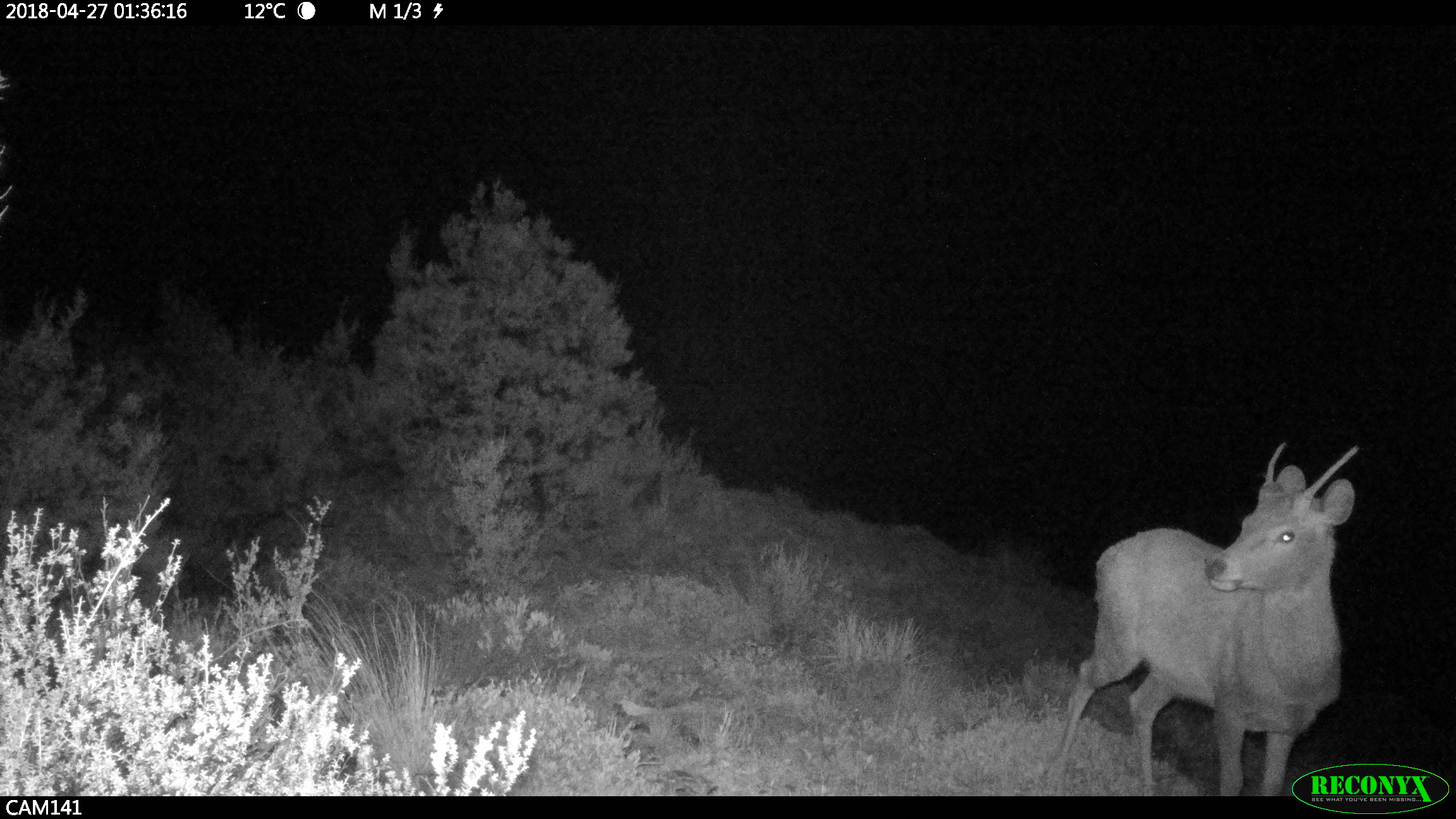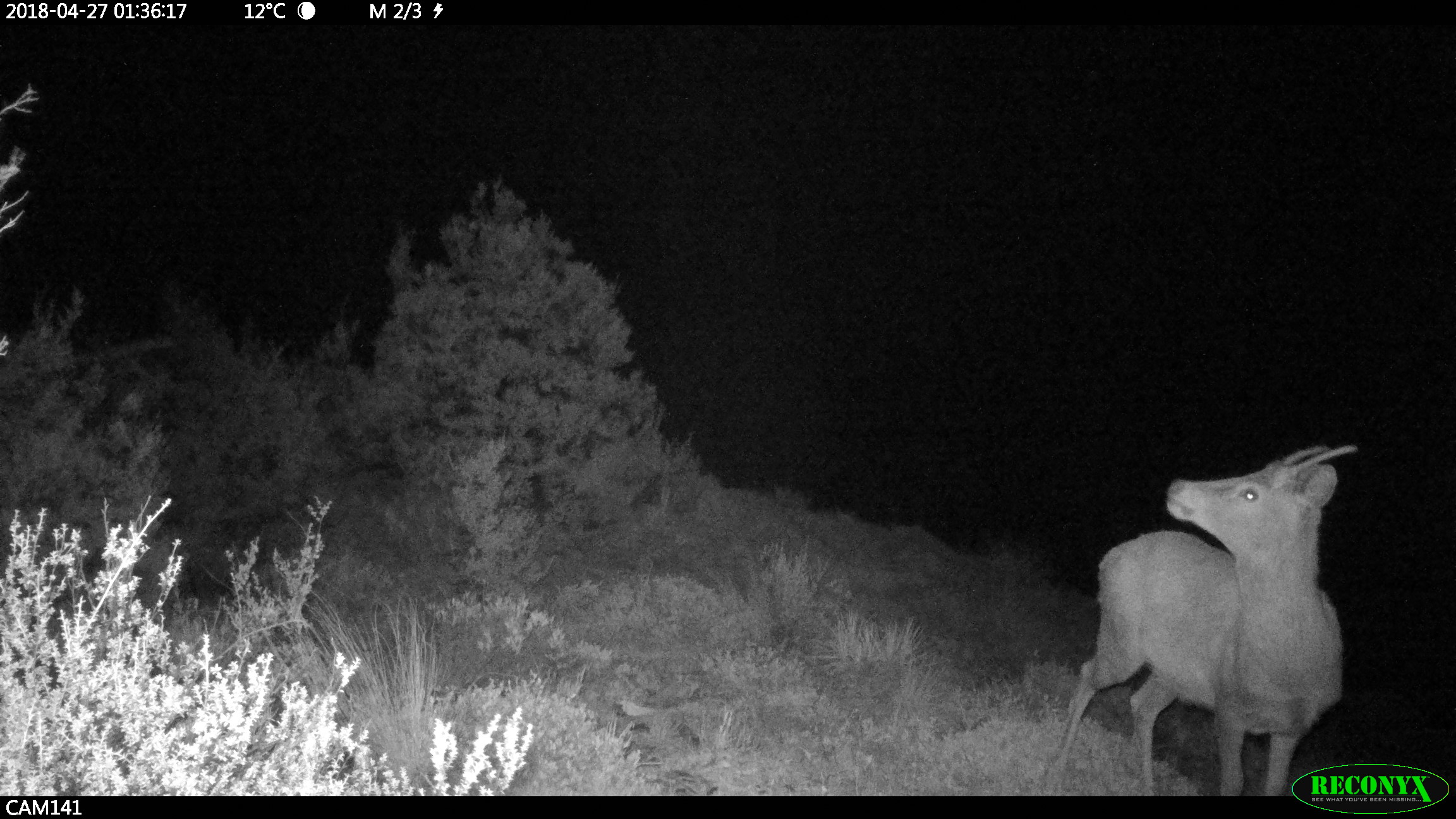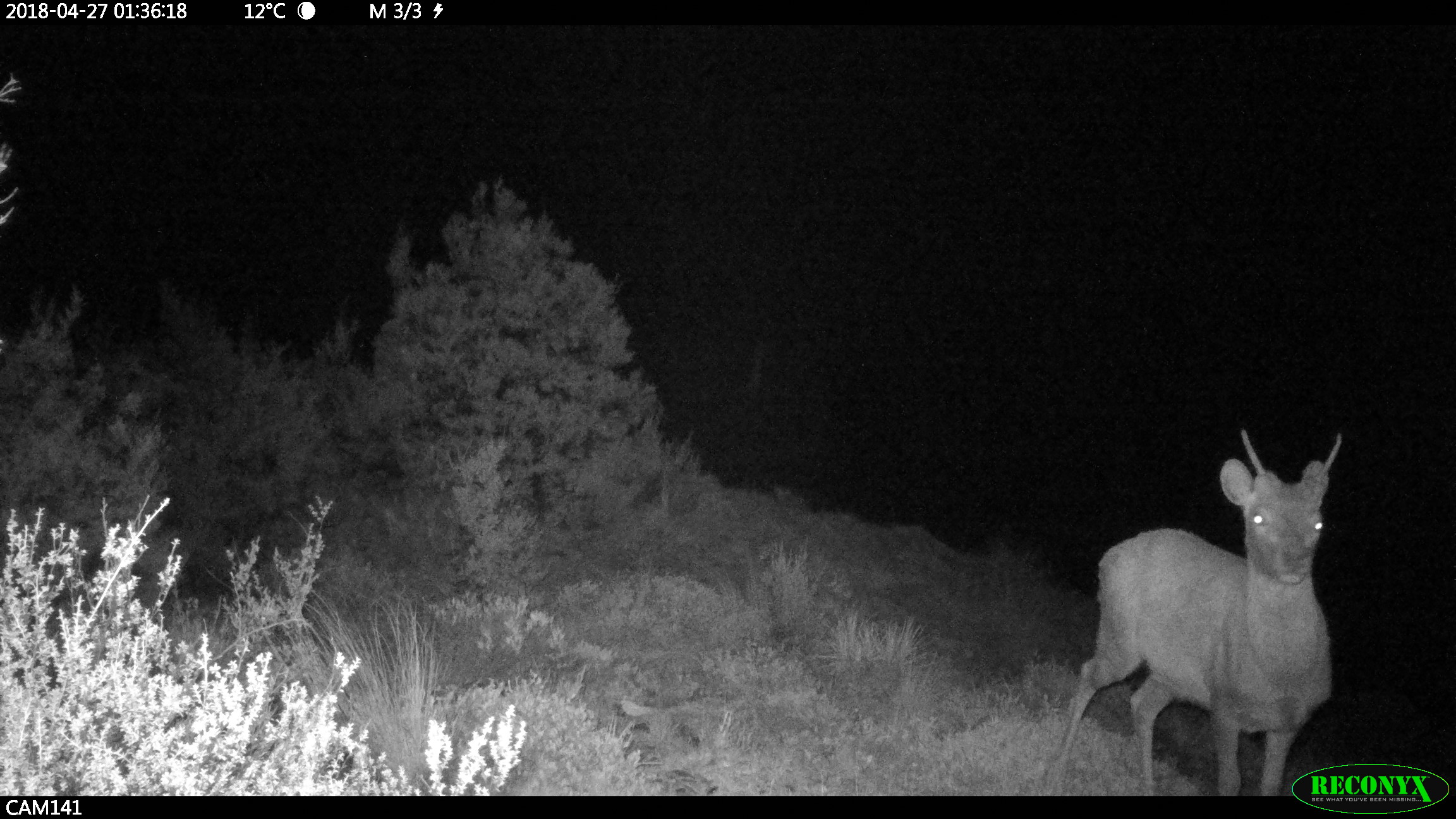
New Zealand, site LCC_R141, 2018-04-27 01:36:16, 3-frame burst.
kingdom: Animalia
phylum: Chordata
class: Mammalia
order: Artiodactyla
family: Cervidae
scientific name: Cervidae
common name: deer